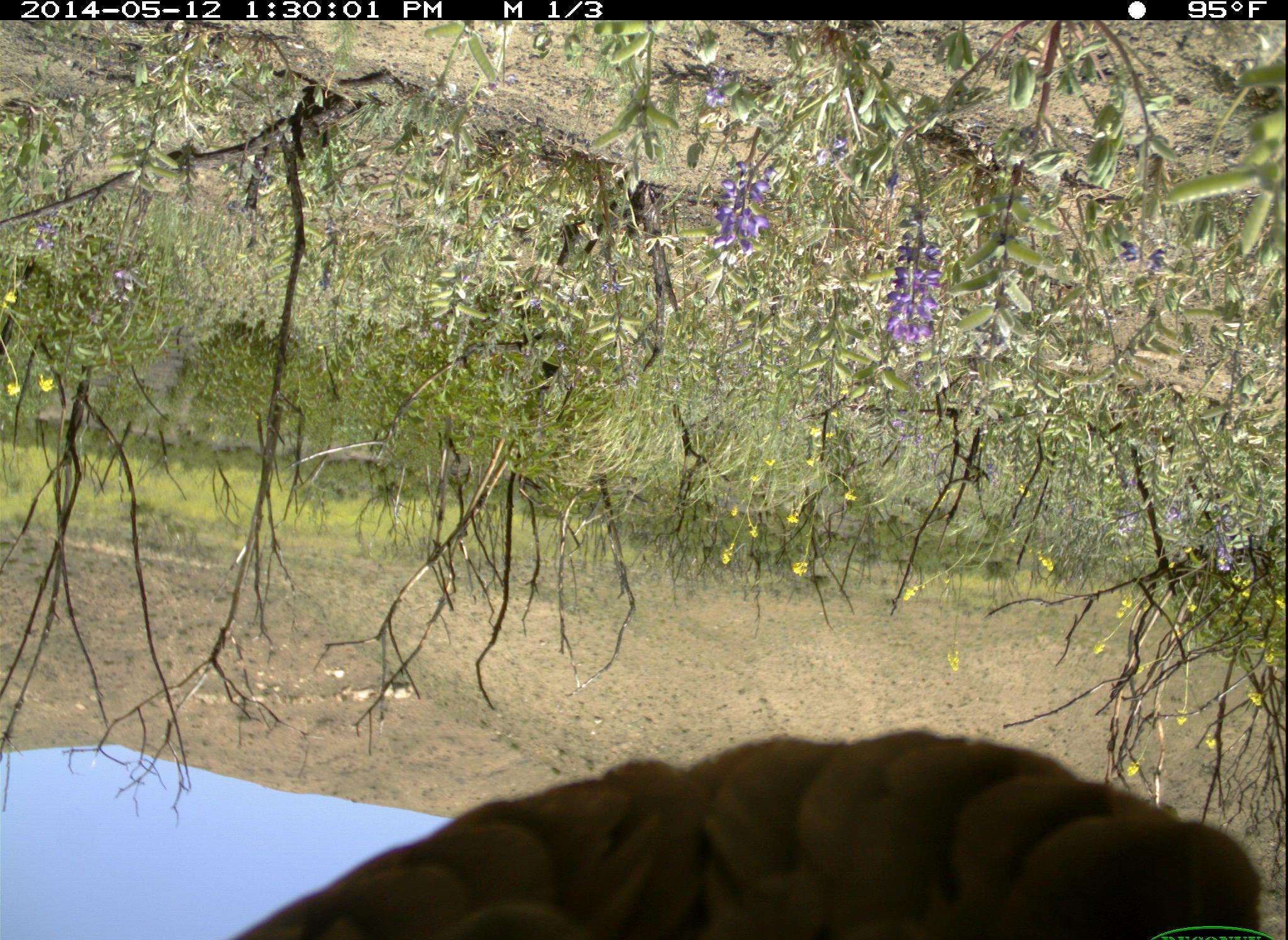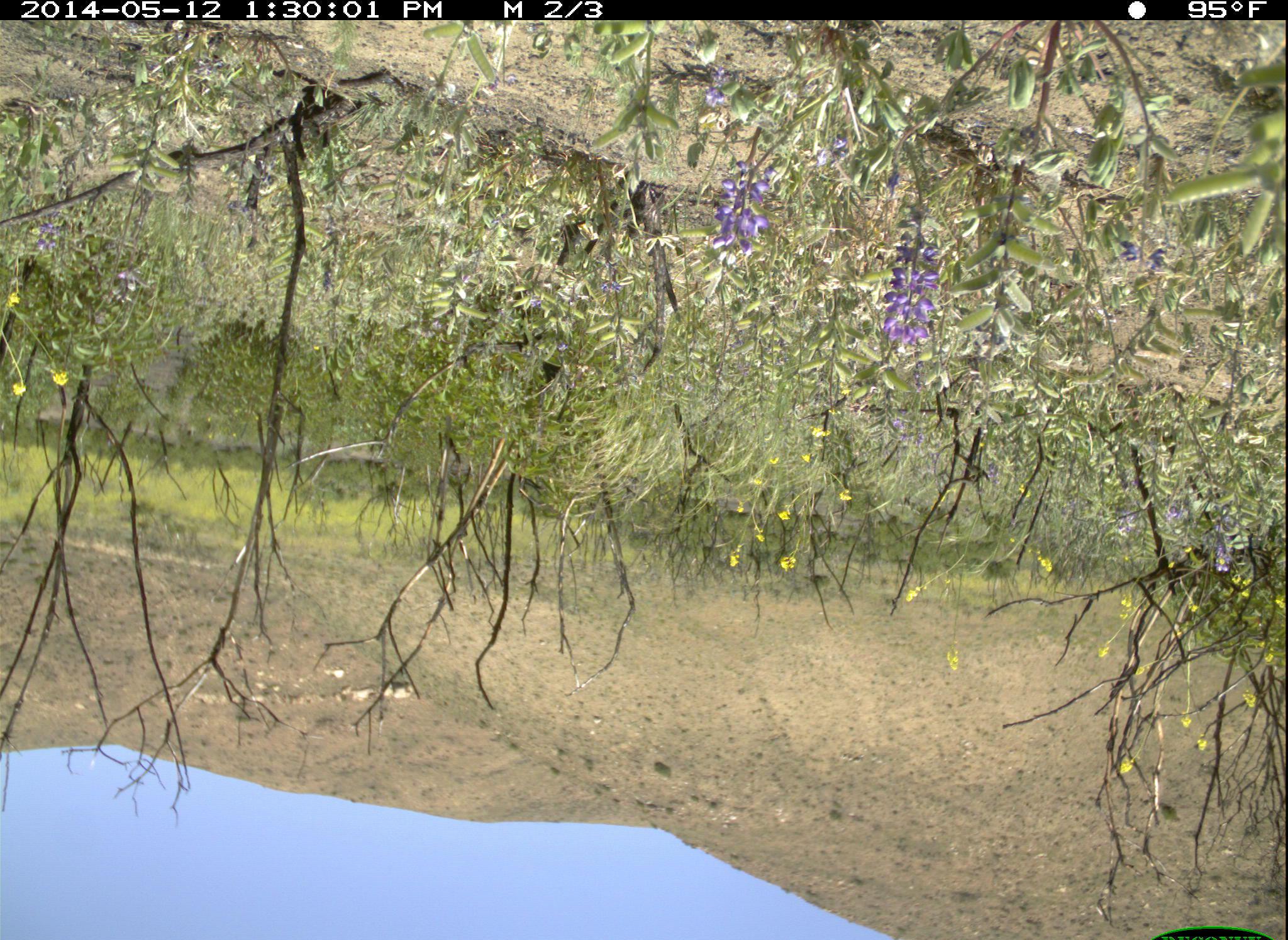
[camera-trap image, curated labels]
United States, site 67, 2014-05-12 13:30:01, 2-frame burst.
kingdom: Animalia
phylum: Chordata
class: Aves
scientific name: Aves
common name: bird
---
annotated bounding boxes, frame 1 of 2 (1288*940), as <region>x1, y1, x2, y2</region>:
bird: <region>216, 729, 1262, 940</region>